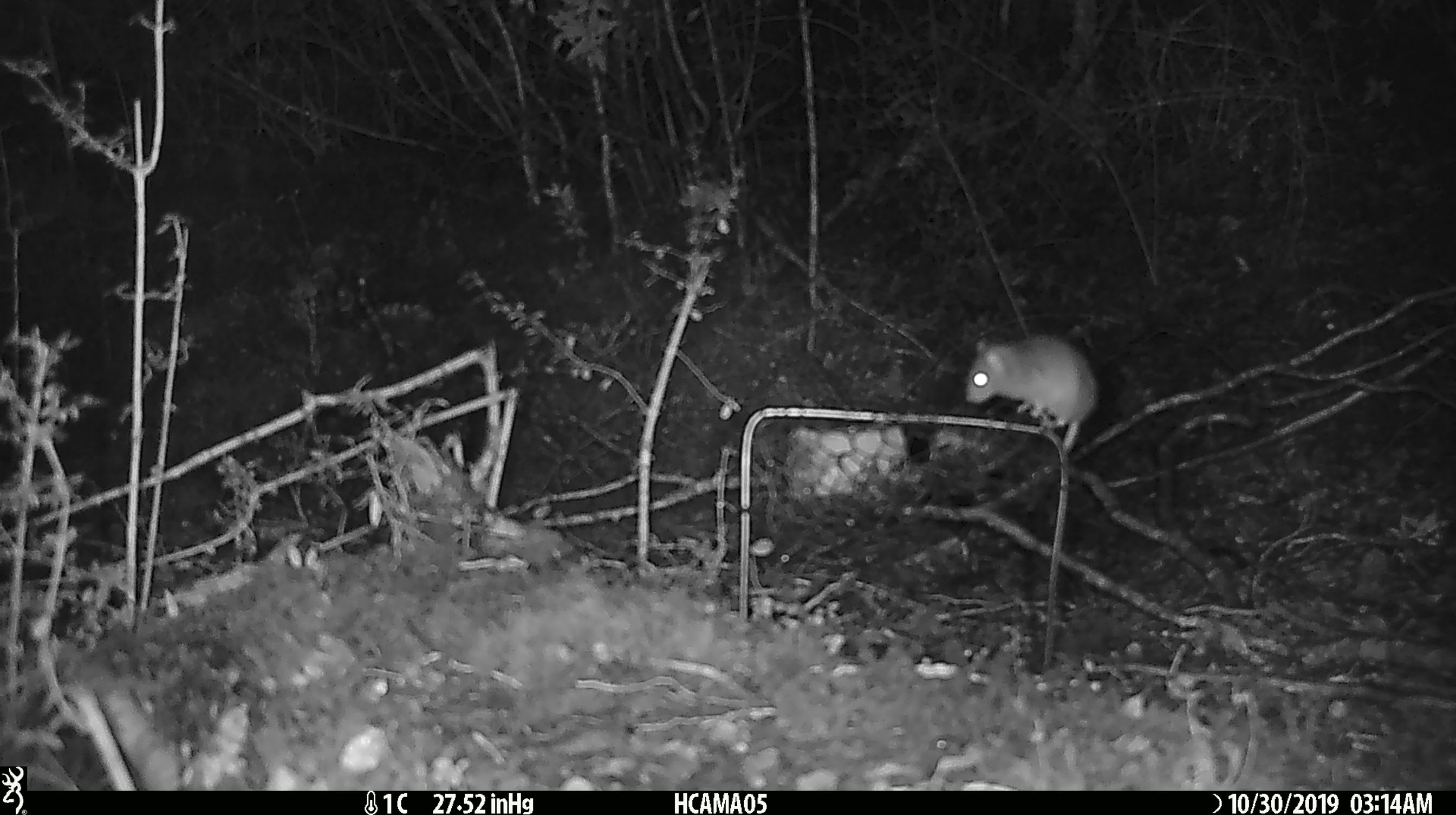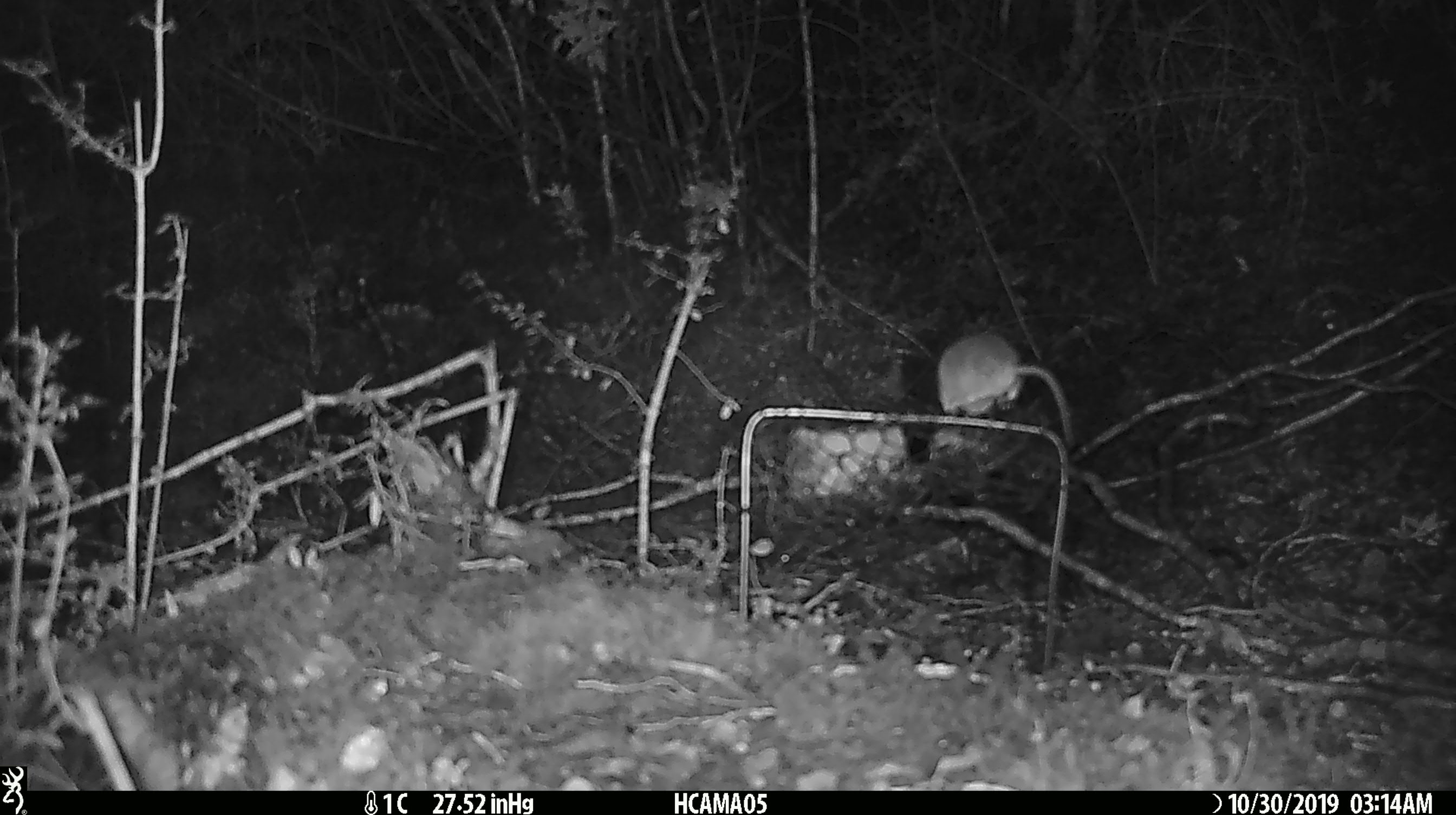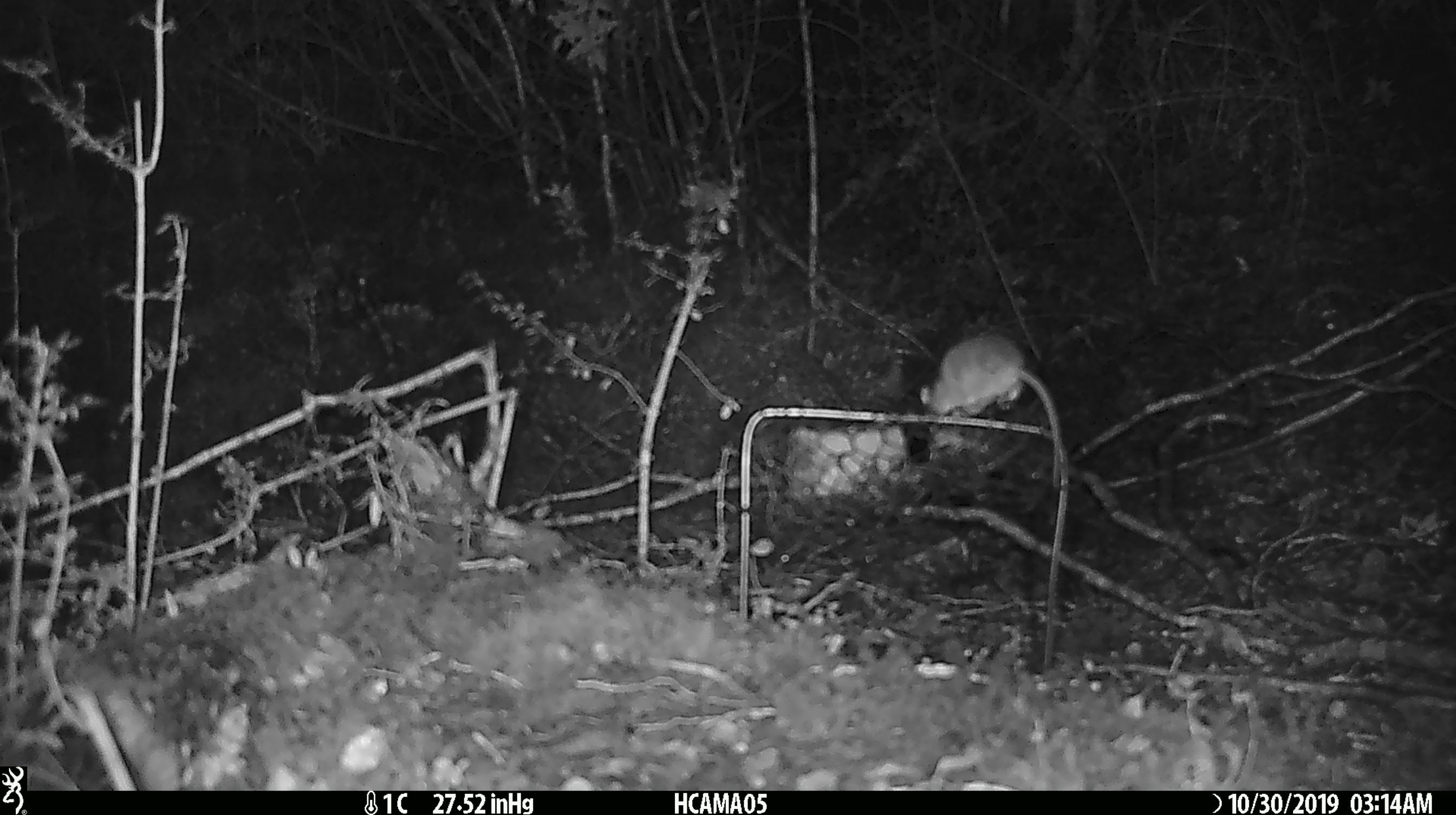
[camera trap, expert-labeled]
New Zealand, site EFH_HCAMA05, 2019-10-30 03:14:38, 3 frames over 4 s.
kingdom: Animalia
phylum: Chordata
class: Mammalia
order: Rodentia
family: Muridae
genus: Mus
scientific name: Mus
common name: mouse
Mouse (Mus).